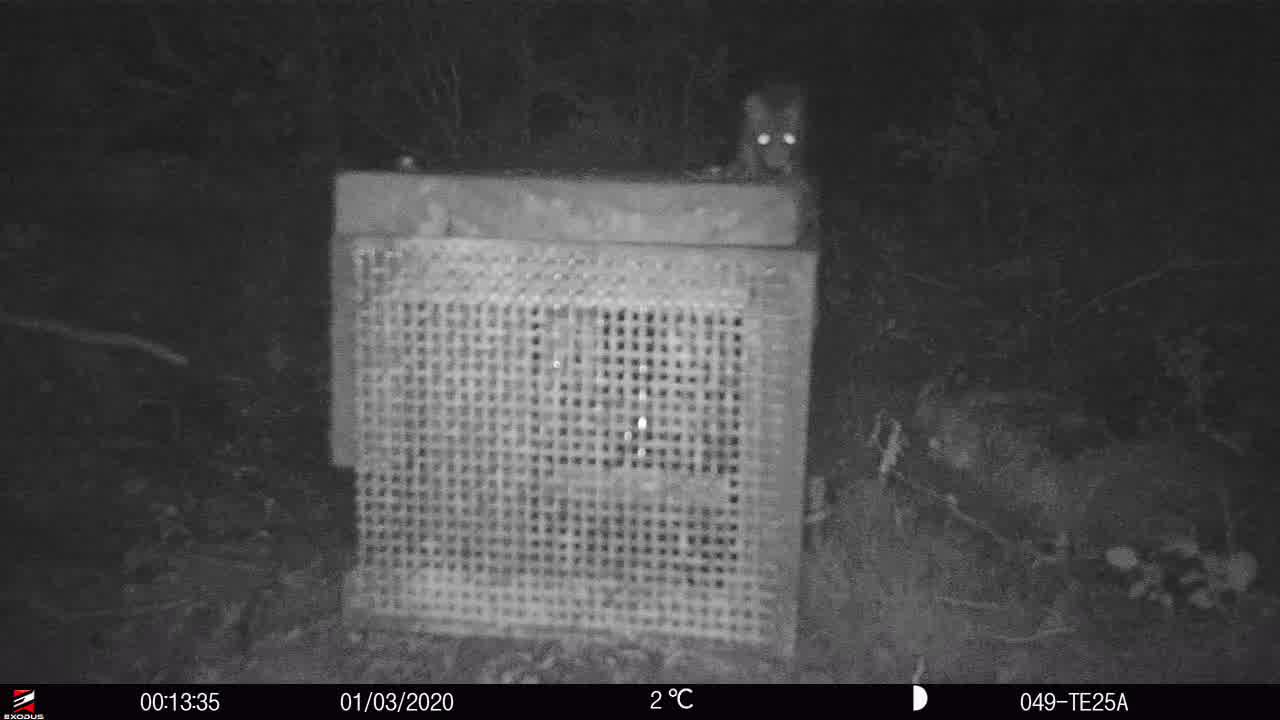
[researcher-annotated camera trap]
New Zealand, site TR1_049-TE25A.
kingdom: Animalia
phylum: Chordata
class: Mammalia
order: Rodentia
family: Muridae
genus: Rattus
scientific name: Rattus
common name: rat